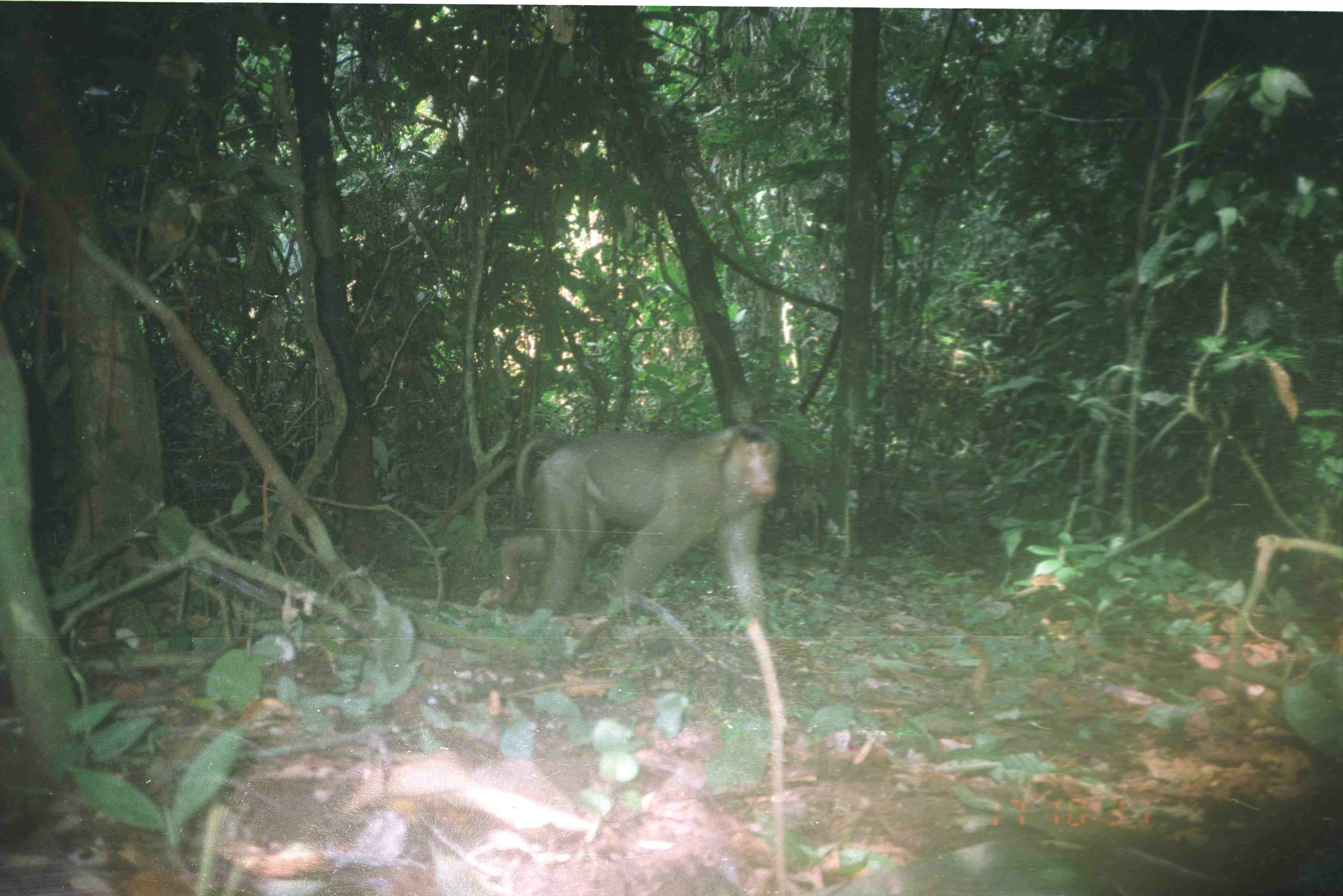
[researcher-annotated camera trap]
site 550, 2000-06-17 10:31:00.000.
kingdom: Animalia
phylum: Chordata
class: Mammalia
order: Primates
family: Cercopithecidae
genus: Macaca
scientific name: Macaca nemestrina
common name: southern pig-tailed macaque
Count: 1.